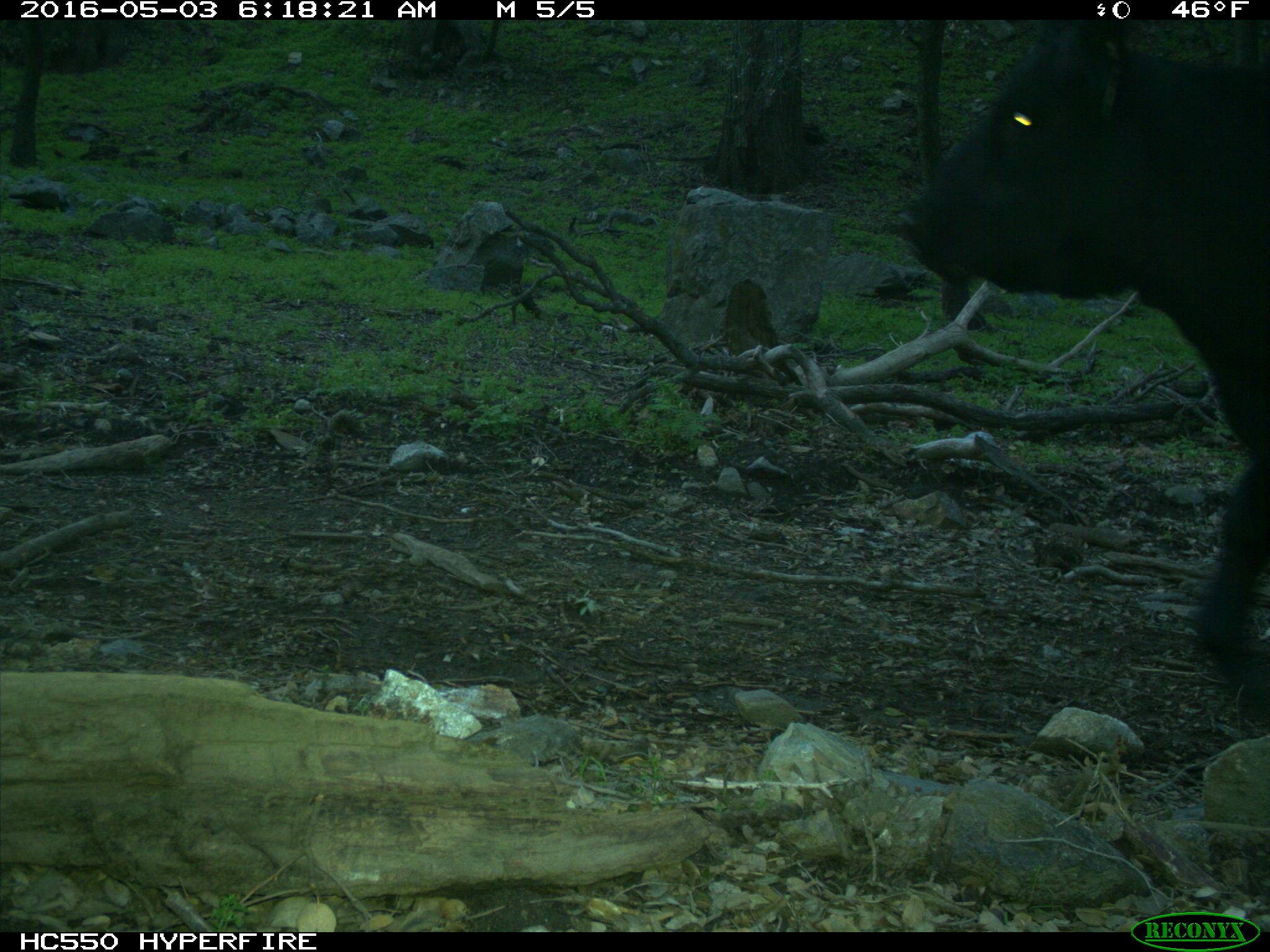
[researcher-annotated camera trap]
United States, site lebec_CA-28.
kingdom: Animalia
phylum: Chordata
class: Mammalia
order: Artiodactyla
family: Bovidae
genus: Bos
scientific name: Bos taurus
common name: domestic cow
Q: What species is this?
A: Bos taurus (domestic cow).